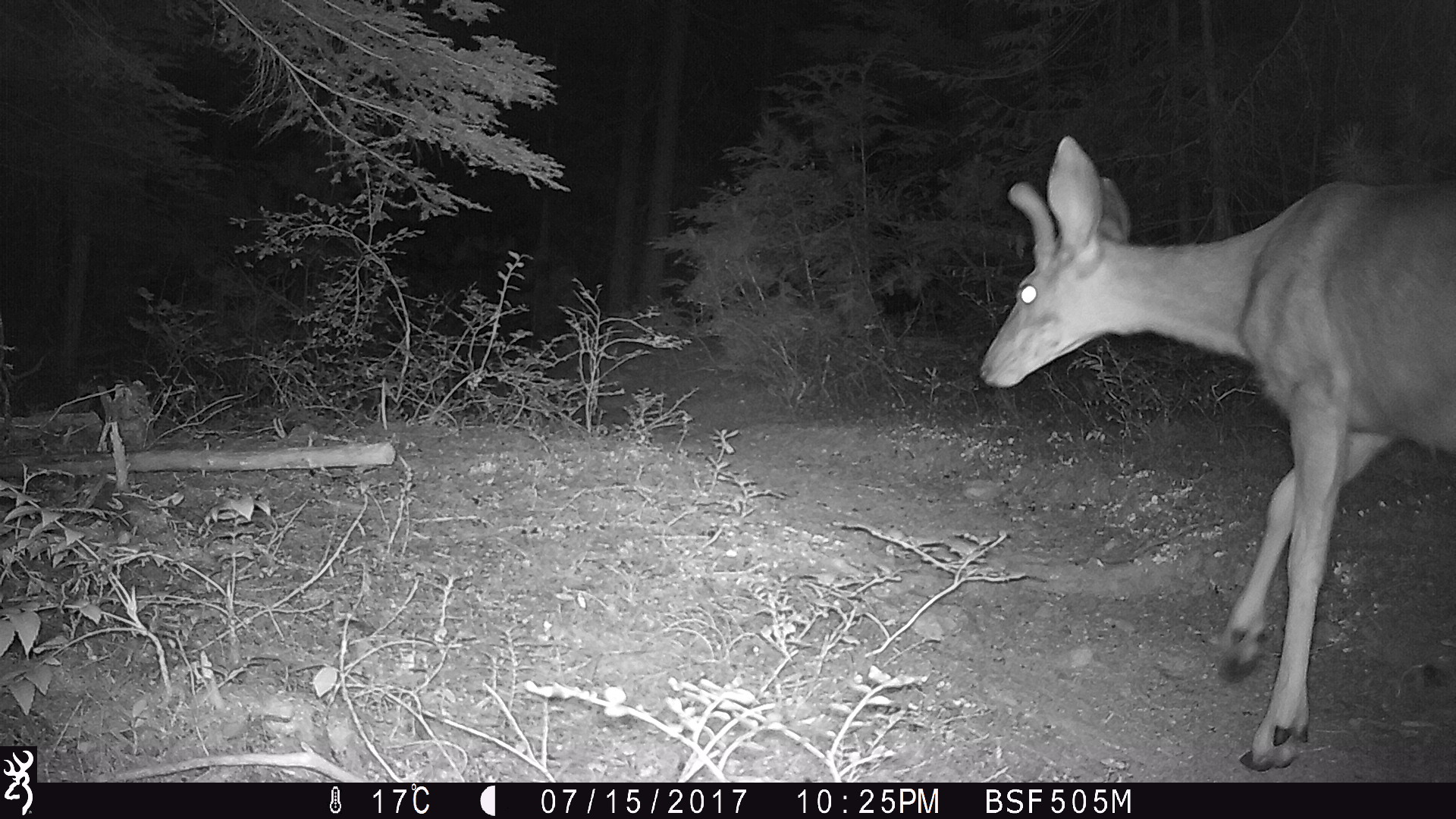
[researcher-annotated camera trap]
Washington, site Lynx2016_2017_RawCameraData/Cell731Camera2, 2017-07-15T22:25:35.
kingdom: Animalia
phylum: Chordata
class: Mammalia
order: Artiodactyla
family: Cervidae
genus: Odocoileus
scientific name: Odocoileus hemionus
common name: mule deer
Odocoileus hemionus (mule deer). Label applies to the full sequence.